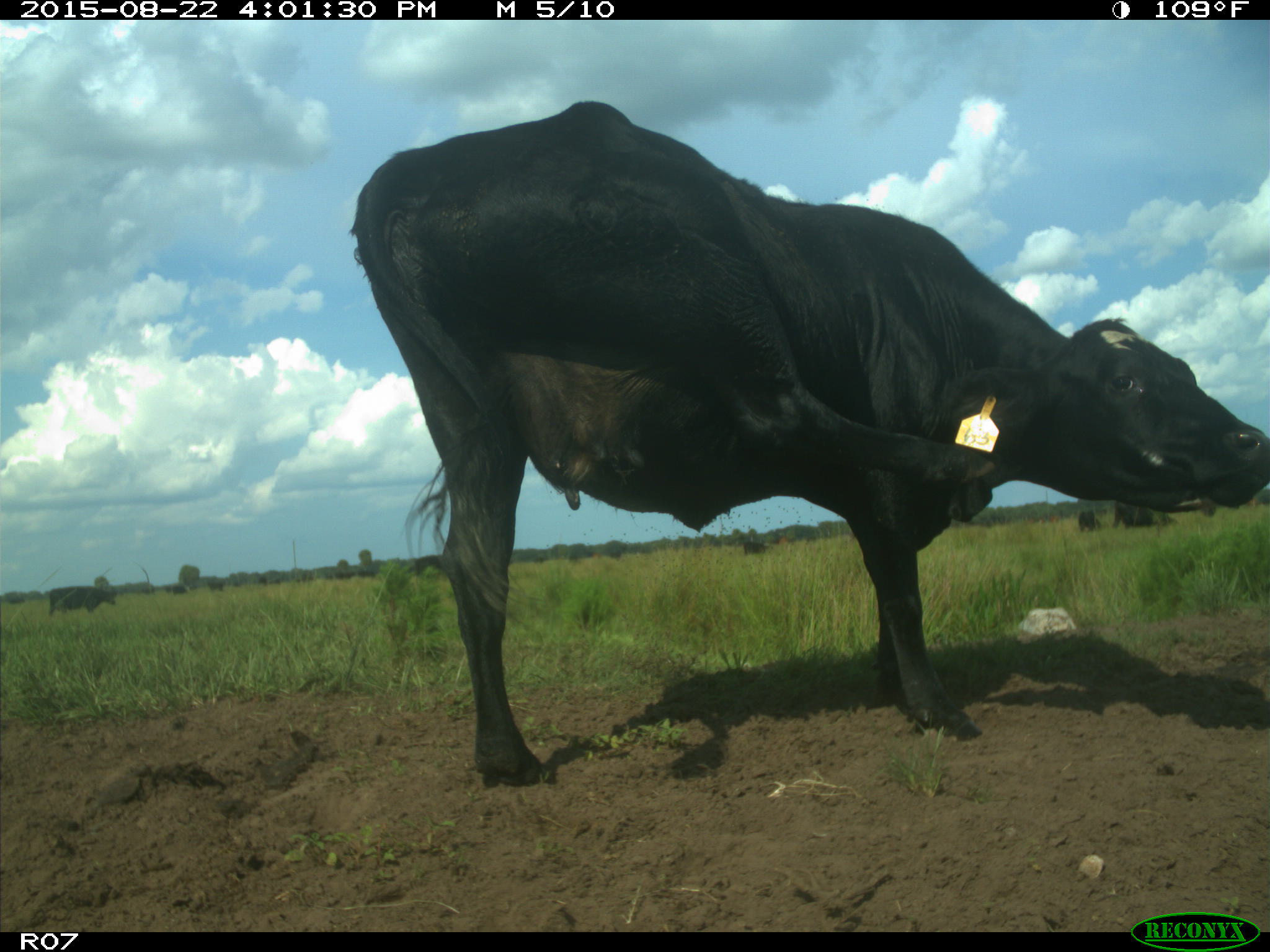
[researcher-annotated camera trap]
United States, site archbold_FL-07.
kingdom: Animalia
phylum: Chordata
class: Mammalia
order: Artiodactyla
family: Bovidae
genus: Bos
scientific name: Bos taurus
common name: domestic cow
Bos taurus (domestic cow).